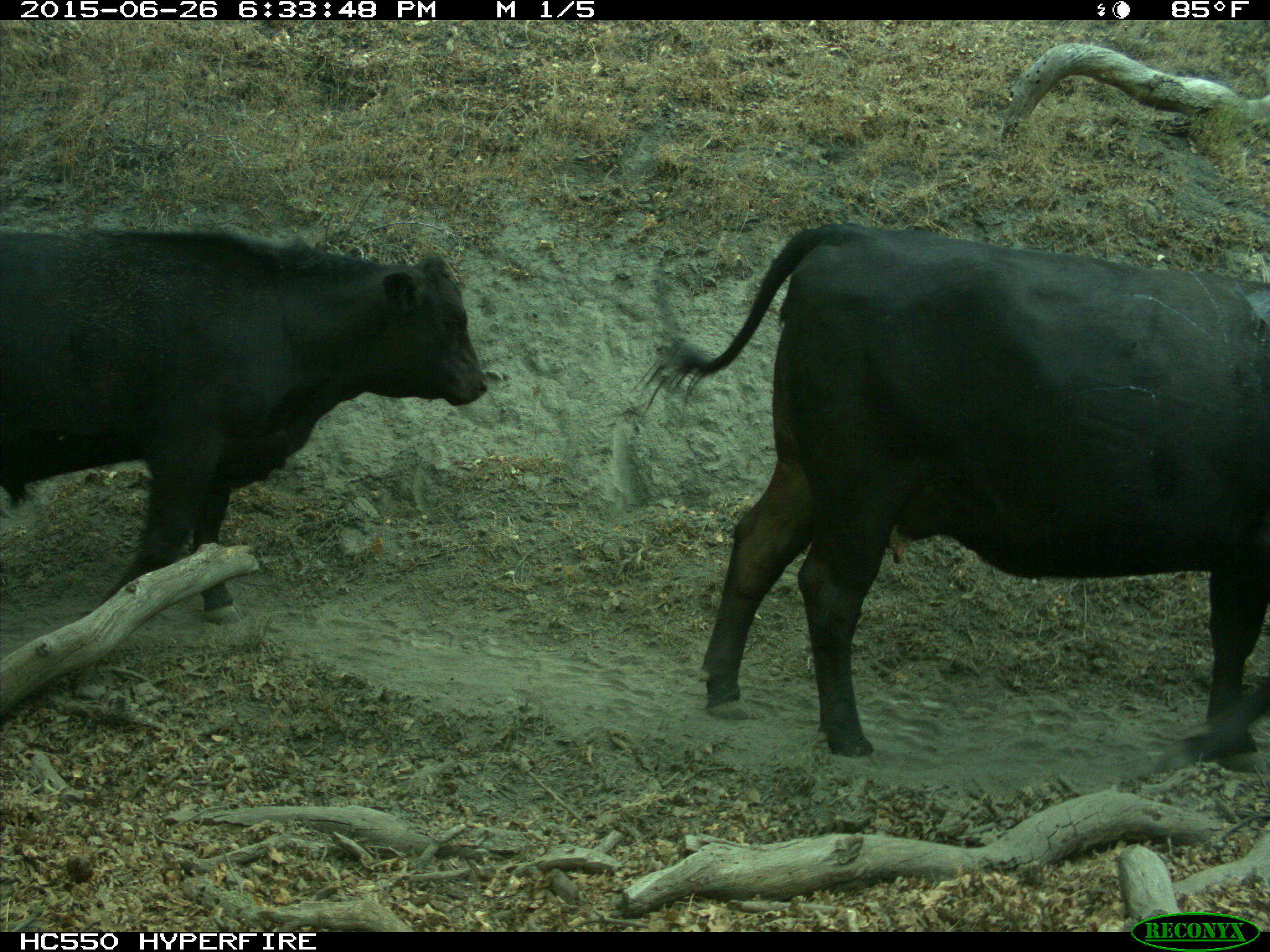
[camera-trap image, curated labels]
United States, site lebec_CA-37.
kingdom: Animalia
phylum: Chordata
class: Mammalia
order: Artiodactyla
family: Bovidae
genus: Bos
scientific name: Bos taurus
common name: domestic cow